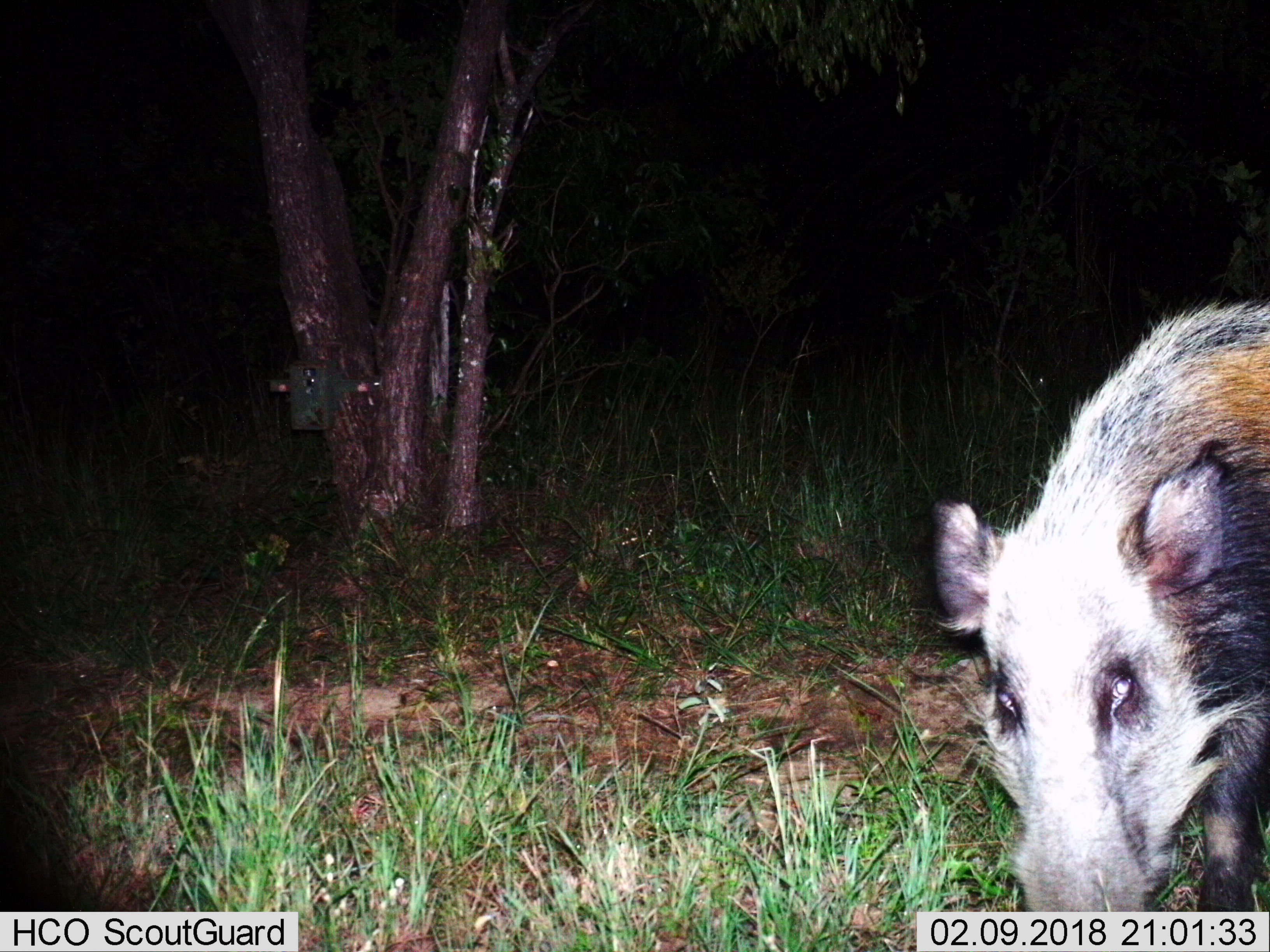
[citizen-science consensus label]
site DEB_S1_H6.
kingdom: Animalia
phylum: Chordata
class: Mammalia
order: Artiodactyla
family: Suidae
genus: Potamochoerus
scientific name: Potamochoerus larvatus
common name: bushpig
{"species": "bushpig (Potamochoerus larvatus)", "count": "1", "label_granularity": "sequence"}